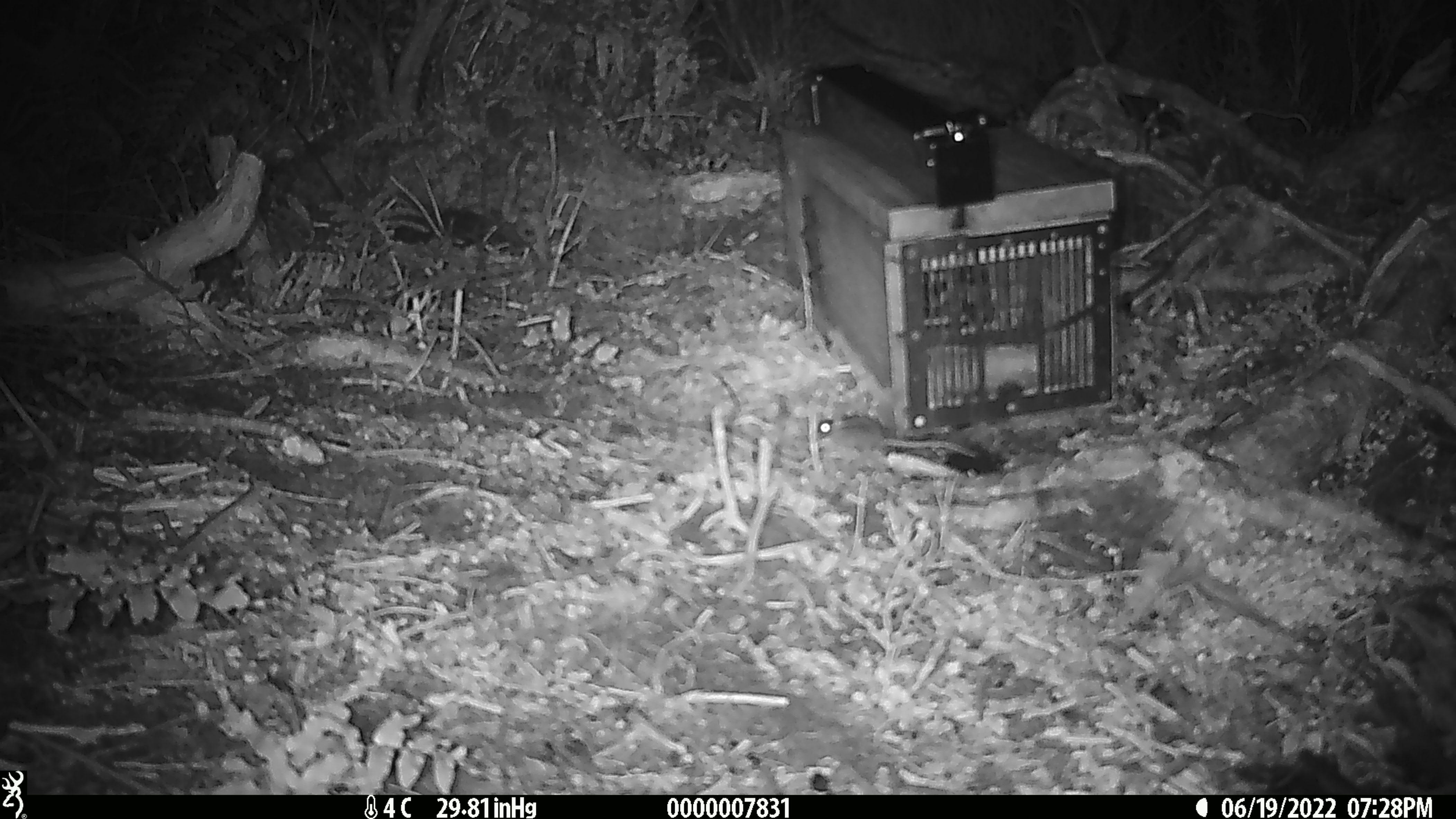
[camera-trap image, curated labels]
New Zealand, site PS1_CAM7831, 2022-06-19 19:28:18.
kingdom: Animalia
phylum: Chordata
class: Mammalia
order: Rodentia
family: Muridae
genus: Mus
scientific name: Mus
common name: mouse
Mouse (Mus).